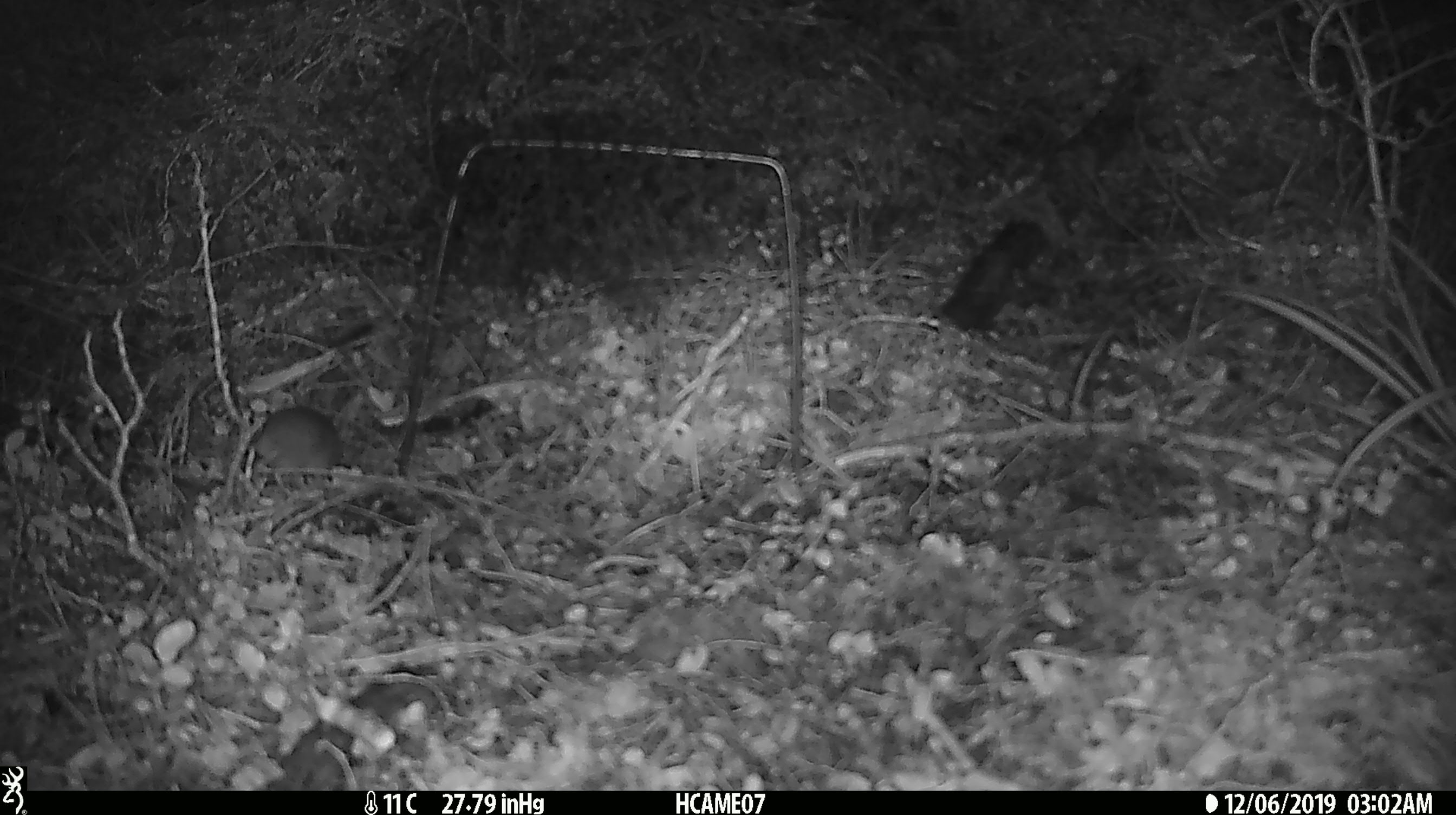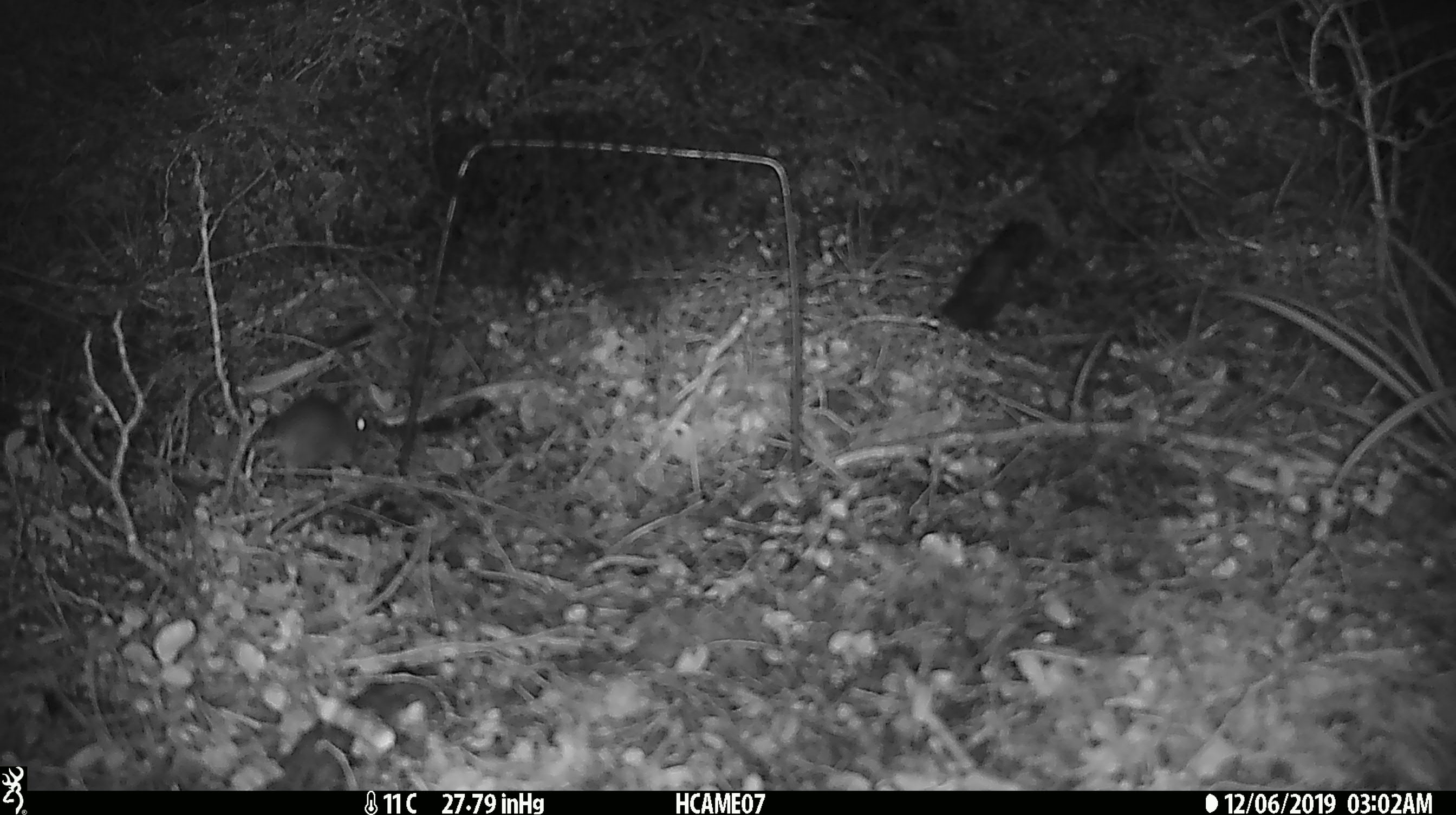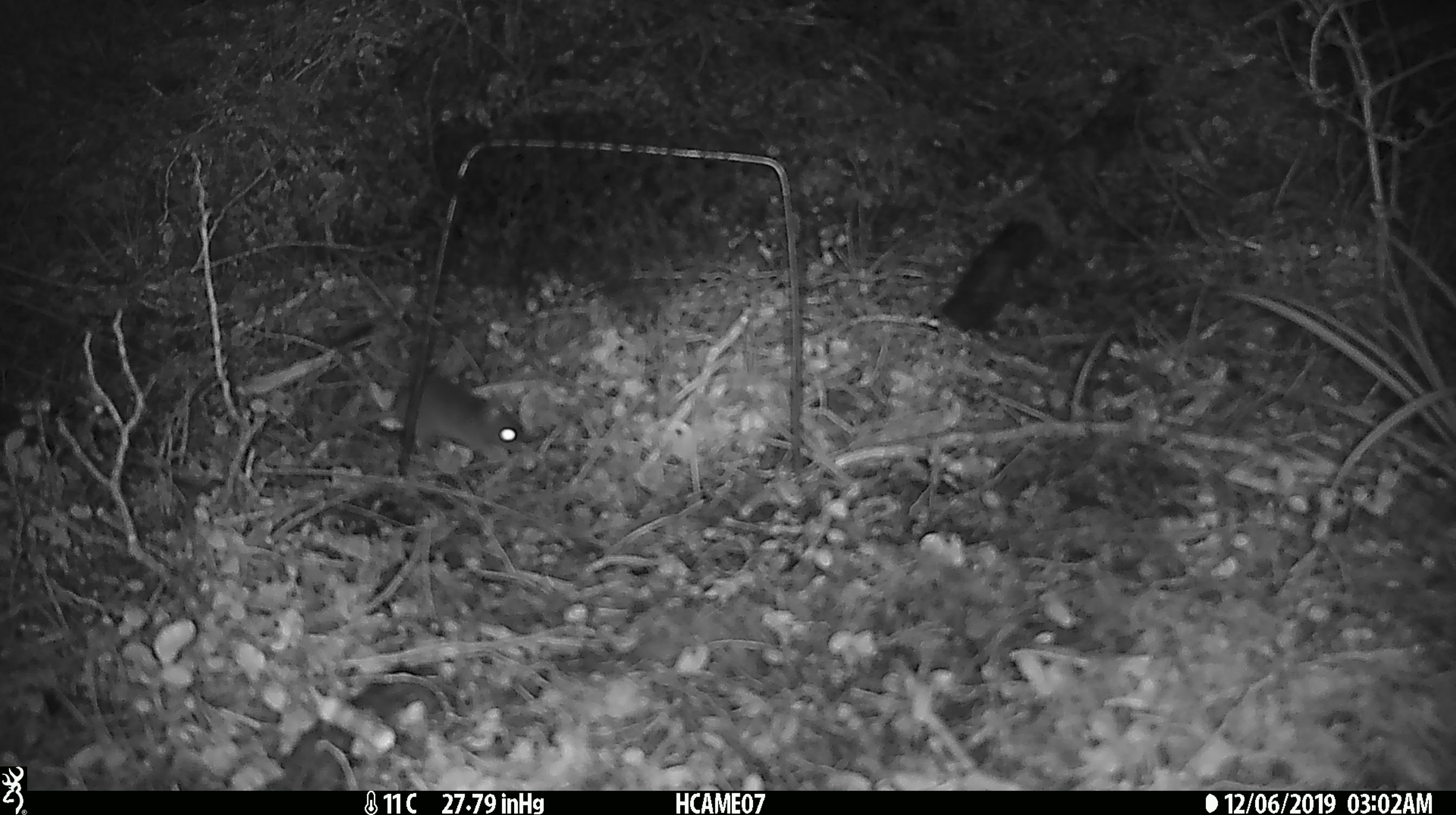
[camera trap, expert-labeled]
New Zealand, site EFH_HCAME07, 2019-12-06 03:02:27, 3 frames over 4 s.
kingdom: Animalia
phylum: Chordata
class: Mammalia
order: Rodentia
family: Muridae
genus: Mus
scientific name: Mus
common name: mouse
Mouse (Mus).